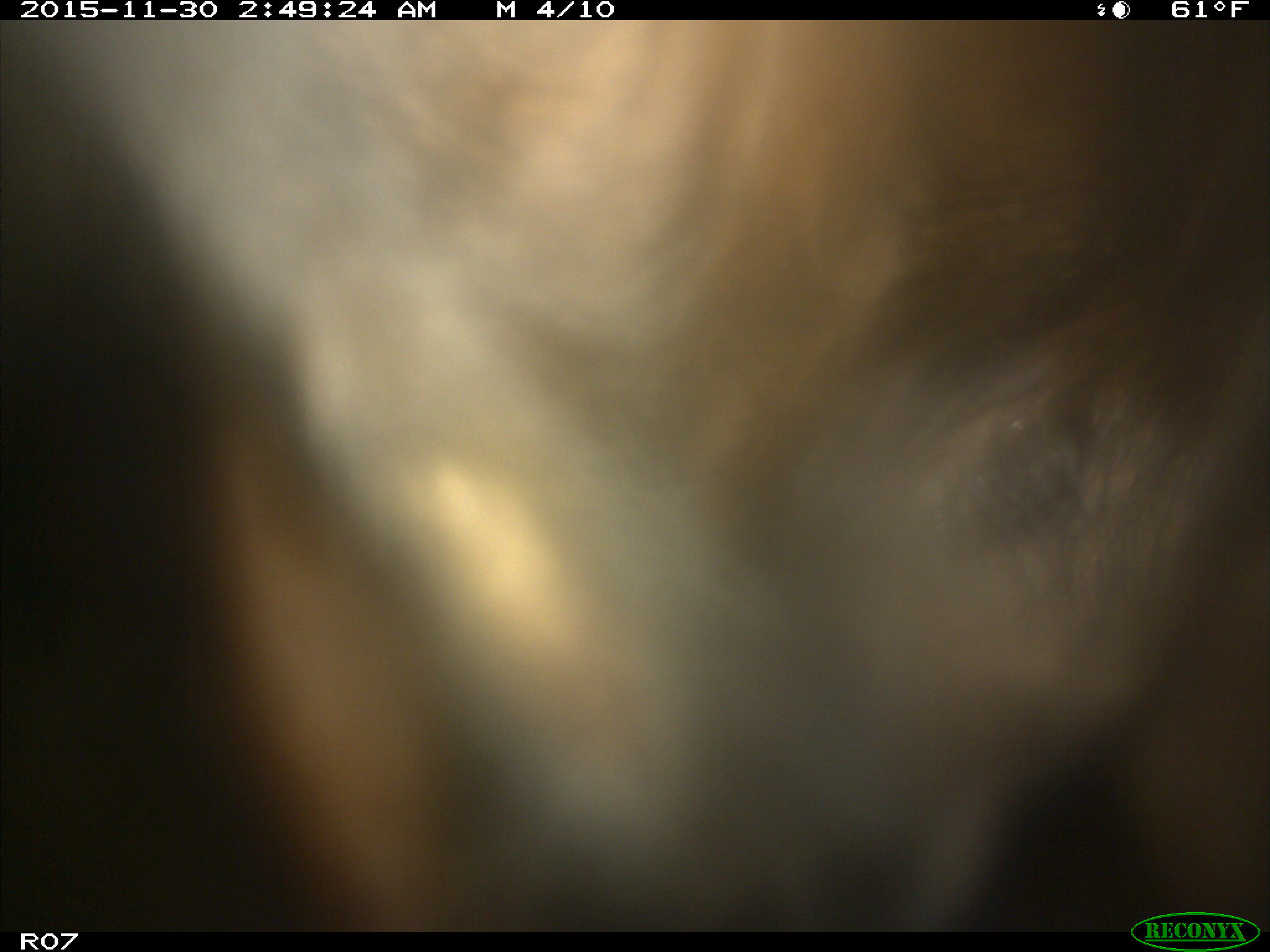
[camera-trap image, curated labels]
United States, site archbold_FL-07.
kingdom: Animalia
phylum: Chordata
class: Mammalia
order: Artiodactyla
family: Bovidae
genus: Bos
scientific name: Bos taurus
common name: domestic cow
Bos taurus (domestic cow).